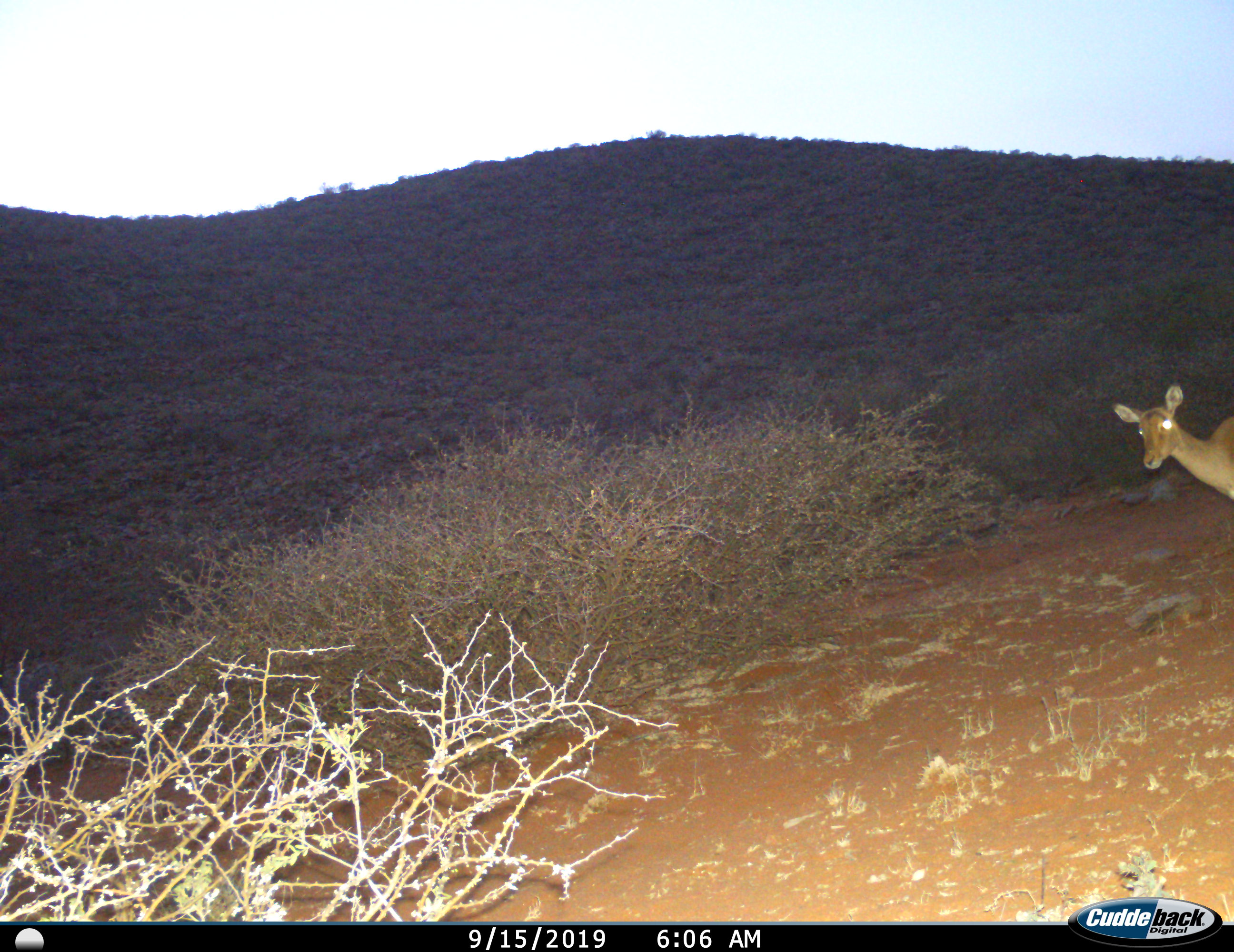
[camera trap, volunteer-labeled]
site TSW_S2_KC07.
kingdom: Animalia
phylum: Chordata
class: Mammalia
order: Artiodactyla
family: Bovidae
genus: Aepyceros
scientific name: Aepyceros melampus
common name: impala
Impala (Aepyceros melampus), count 1. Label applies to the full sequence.